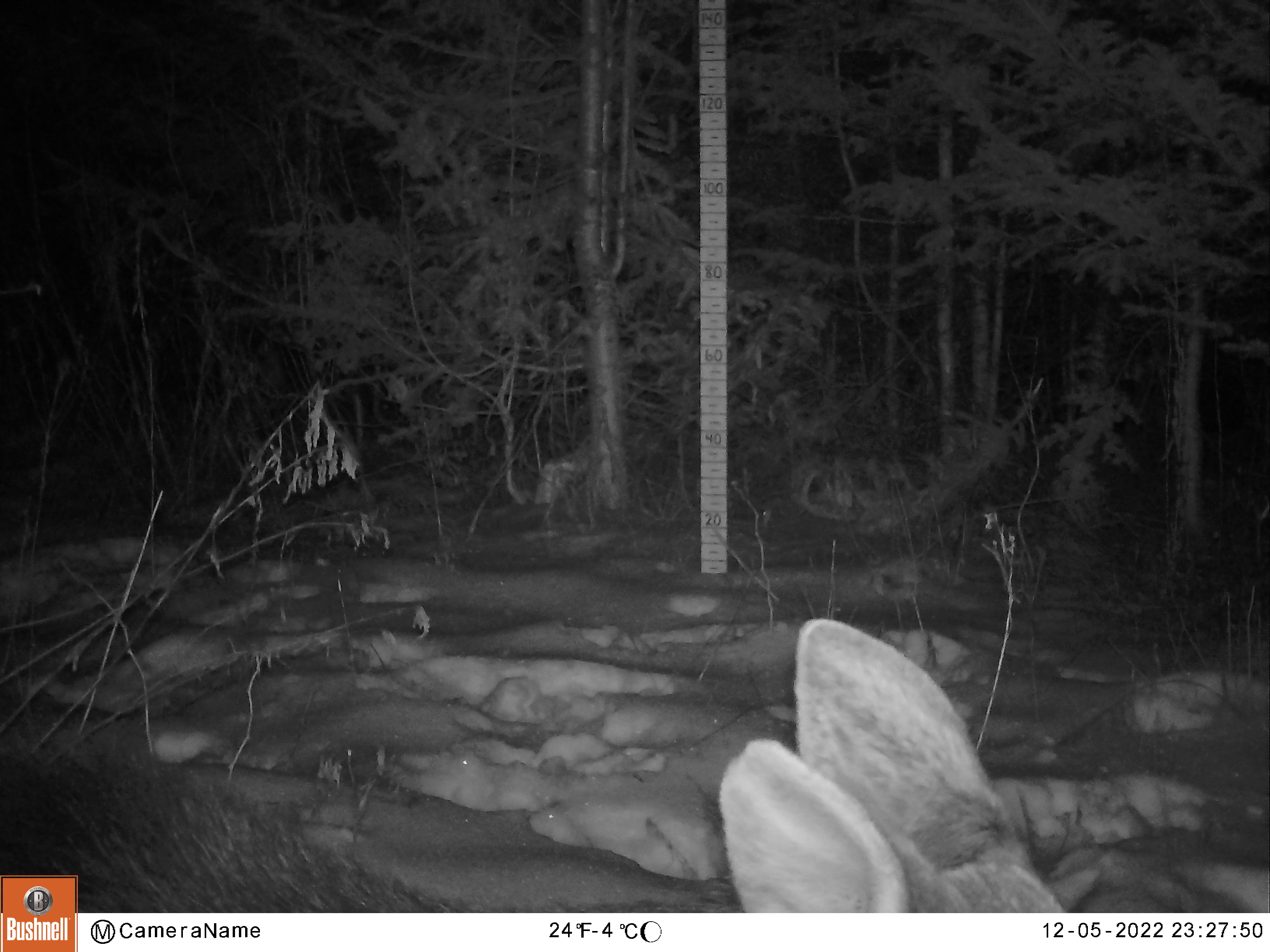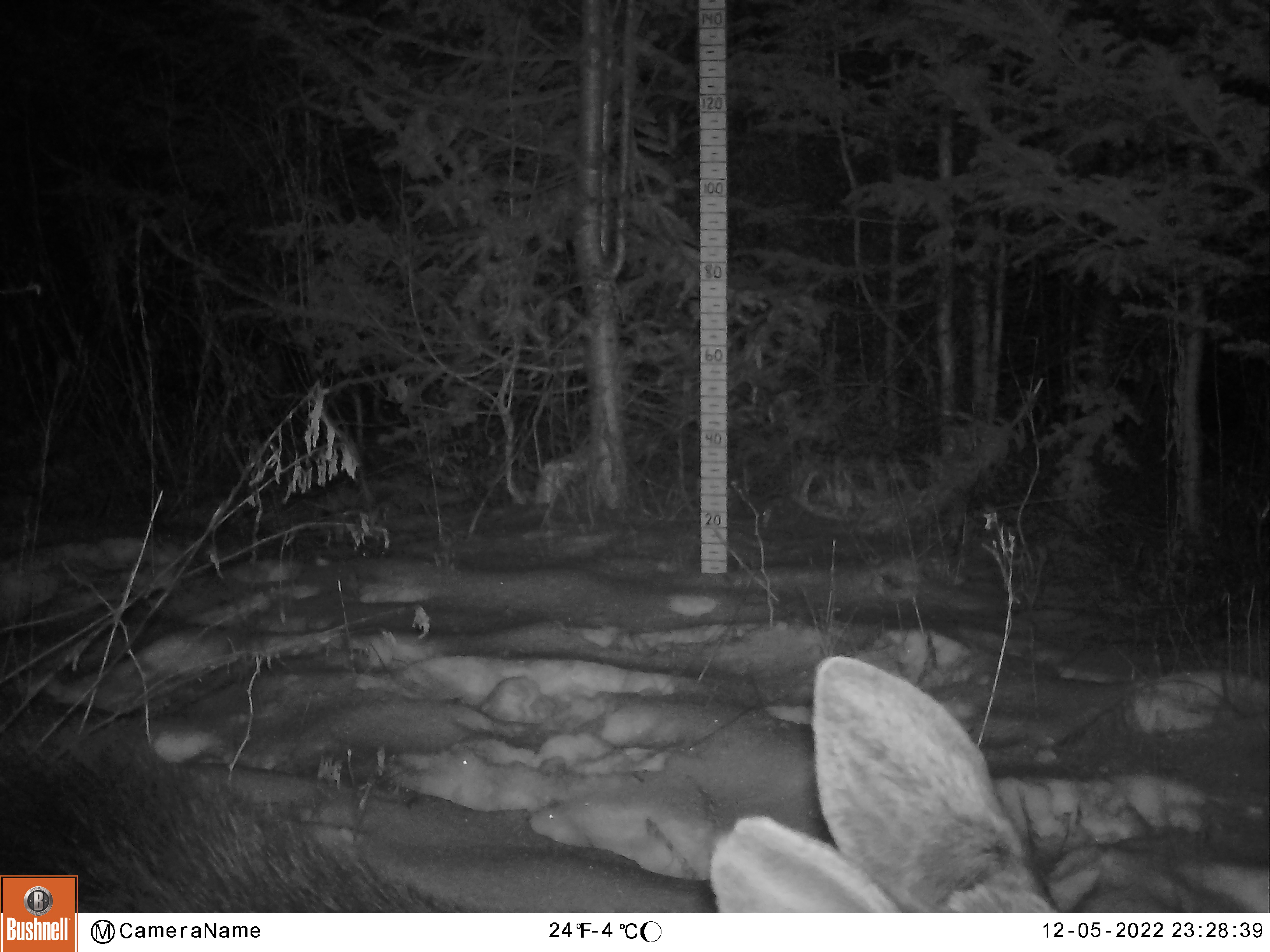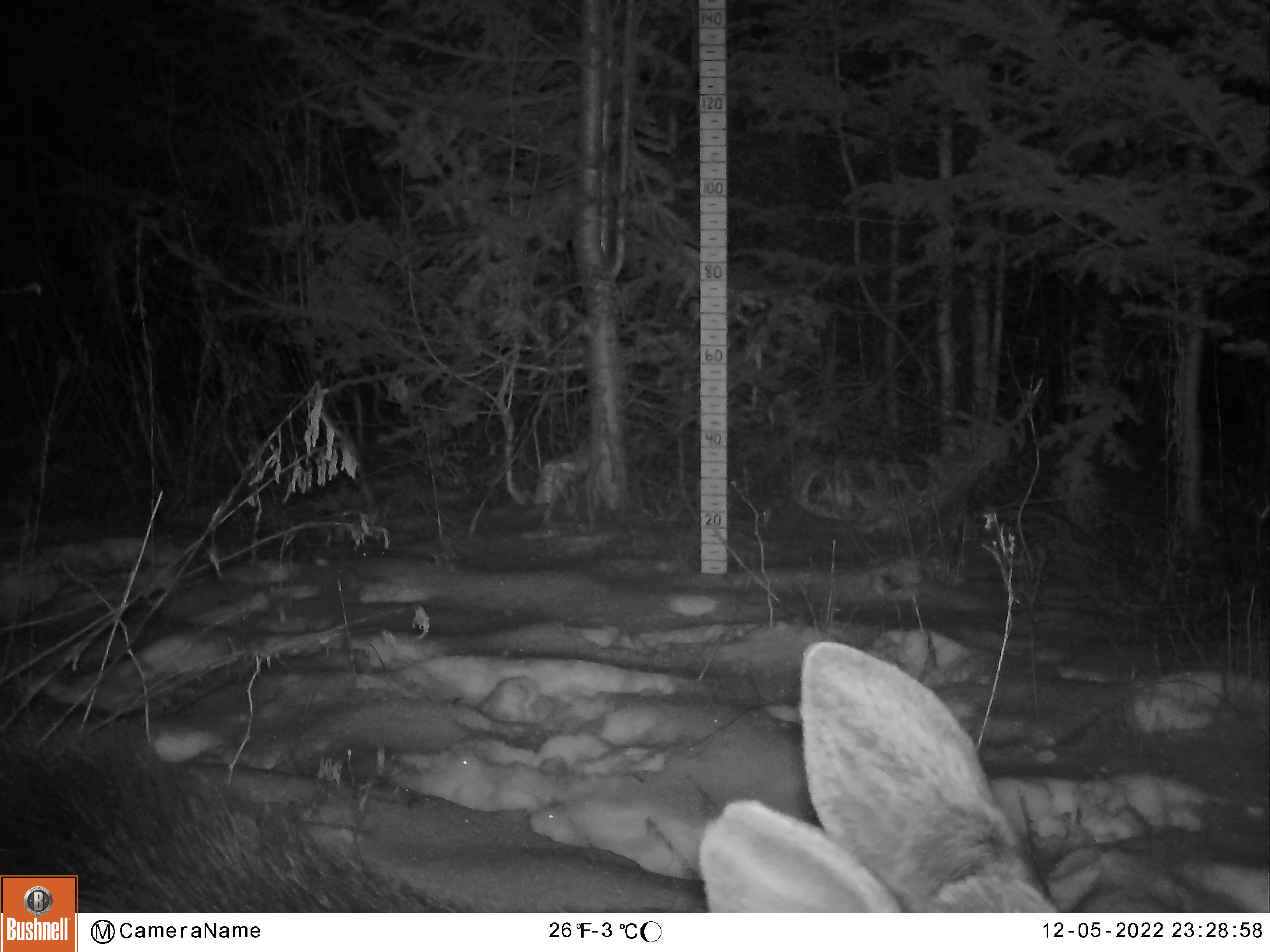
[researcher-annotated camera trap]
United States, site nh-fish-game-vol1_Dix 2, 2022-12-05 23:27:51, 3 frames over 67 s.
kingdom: Animalia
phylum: Chordata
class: Mammalia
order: Artiodactyla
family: Cervidae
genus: Alces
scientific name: Alces alces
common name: moose